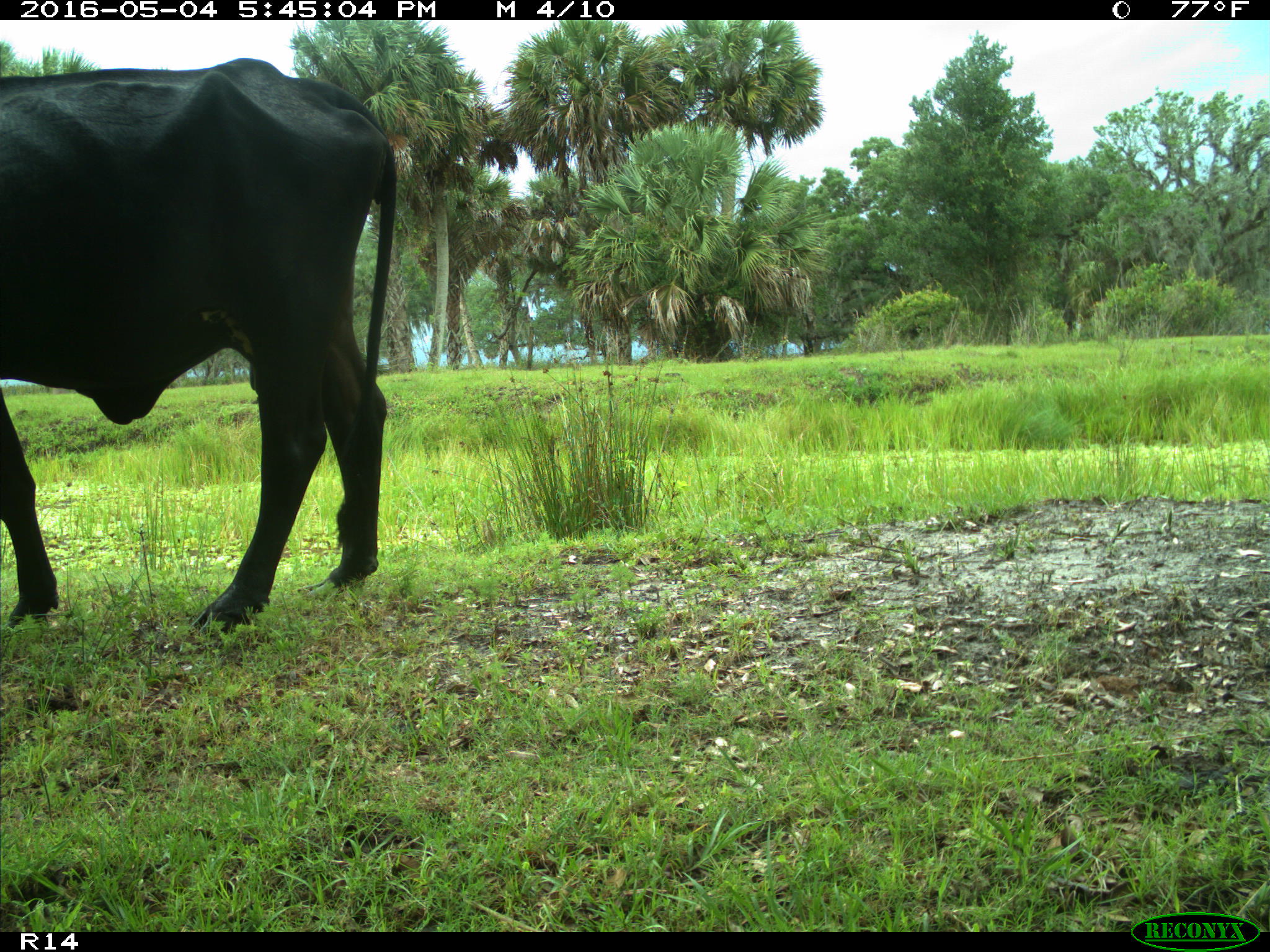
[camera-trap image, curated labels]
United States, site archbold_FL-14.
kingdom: Animalia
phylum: Chordata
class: Mammalia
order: Artiodactyla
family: Bovidae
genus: Bos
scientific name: Bos taurus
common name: domestic cow